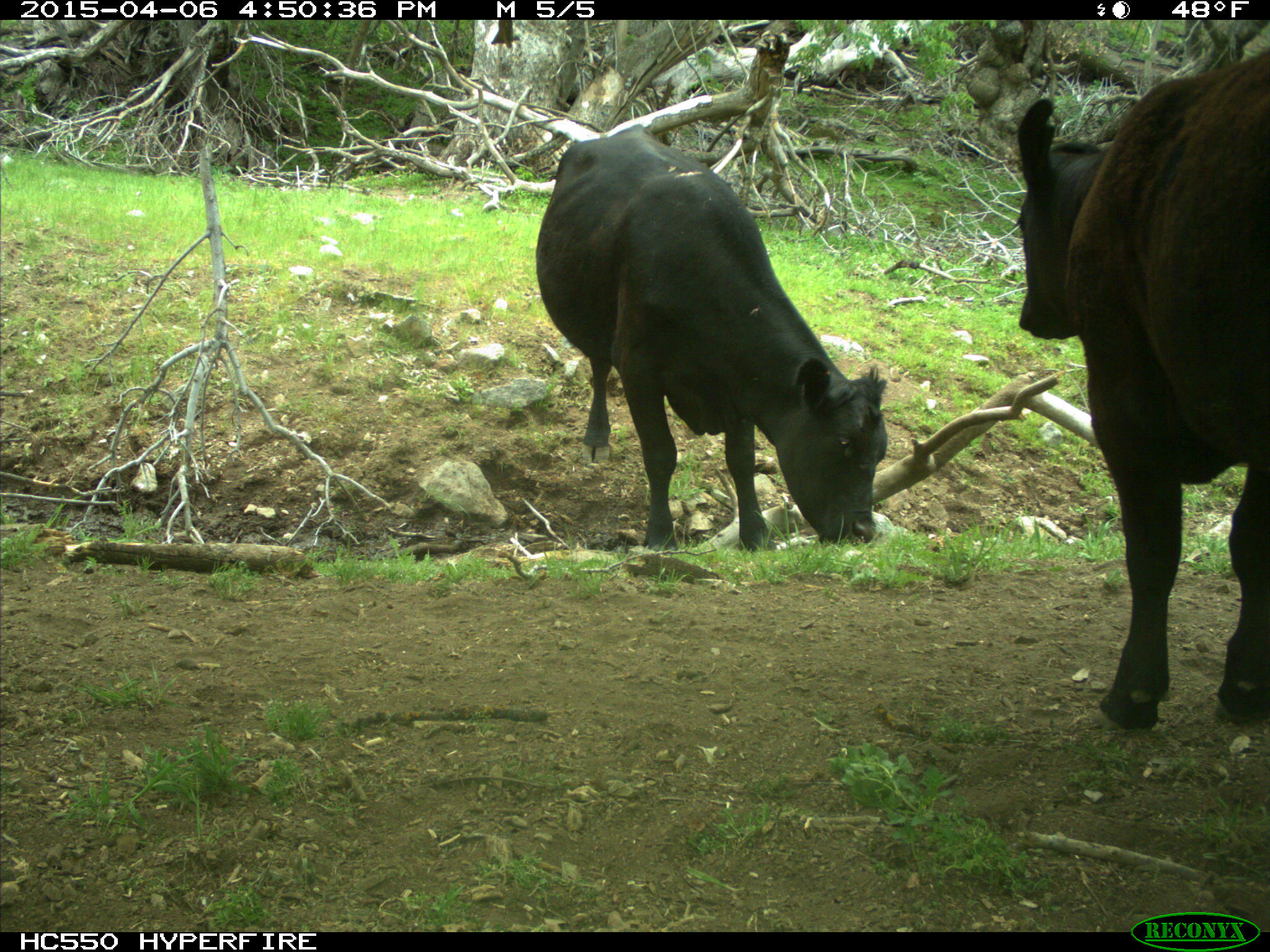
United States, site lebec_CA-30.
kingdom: Animalia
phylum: Chordata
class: Mammalia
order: Artiodactyla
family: Bovidae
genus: Bos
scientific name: Bos taurus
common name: domestic cow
Bos taurus (domestic cow).